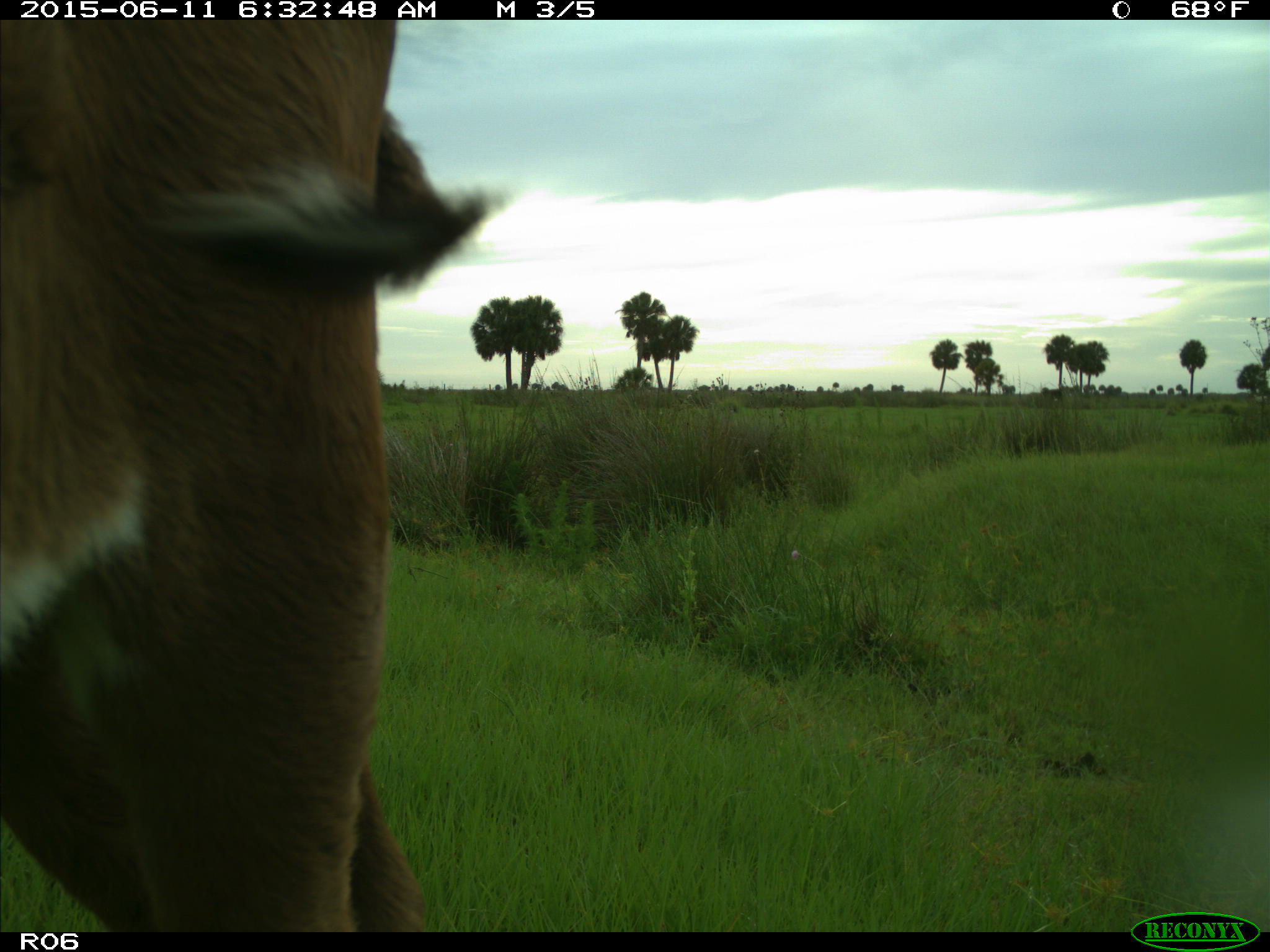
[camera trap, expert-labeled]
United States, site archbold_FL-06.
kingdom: Animalia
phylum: Chordata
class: Mammalia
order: Artiodactyla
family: Bovidae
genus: Bos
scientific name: Bos taurus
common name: domestic cow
Bos taurus (domestic cow).